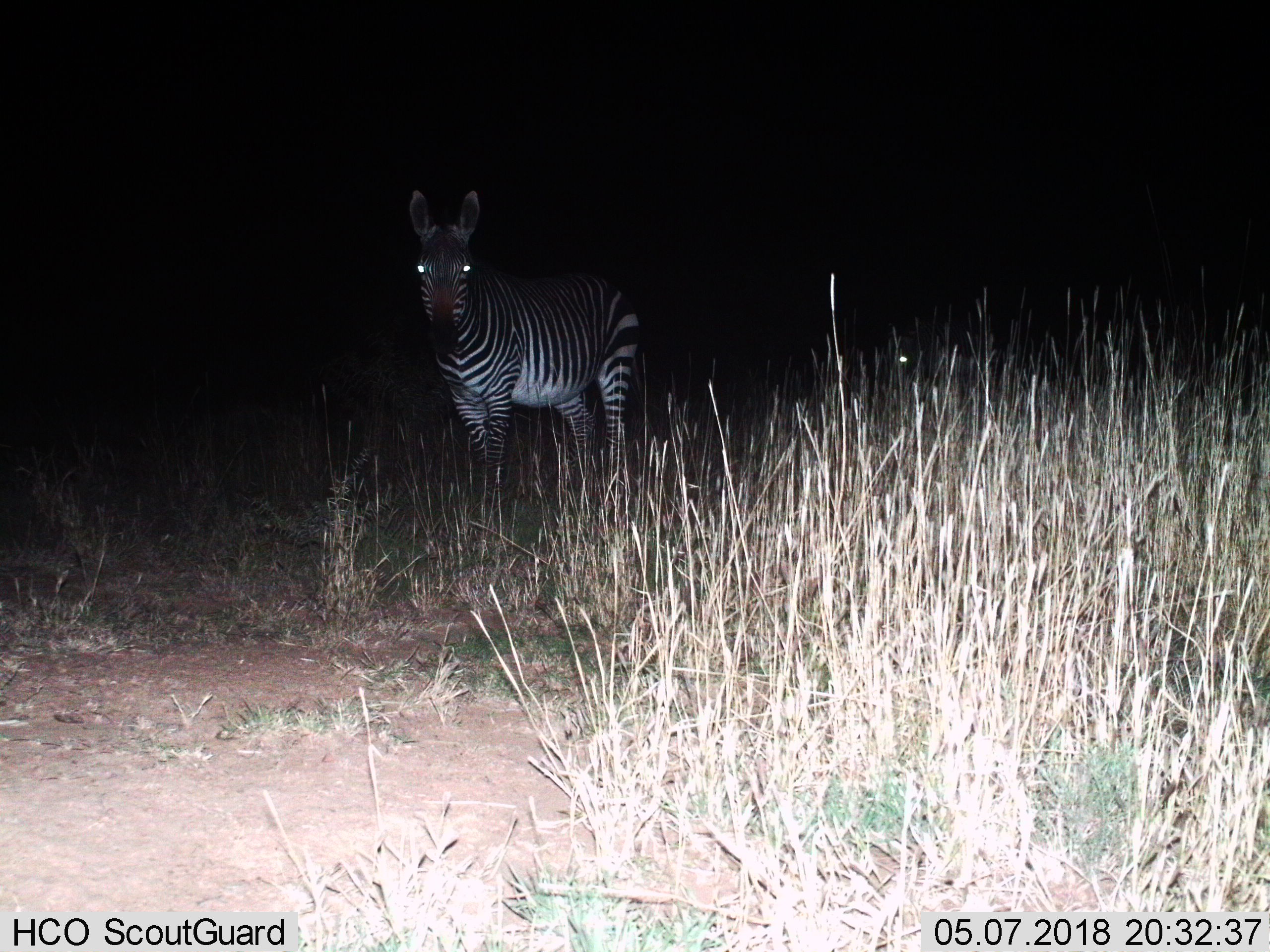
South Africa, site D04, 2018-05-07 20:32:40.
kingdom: Animalia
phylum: Chordata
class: Mammalia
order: Perissodactyla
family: Equidae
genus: Equus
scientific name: Equus zebra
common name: mountain zebra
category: zebramountain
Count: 1.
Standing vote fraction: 100%.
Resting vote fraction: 0%.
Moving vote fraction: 0%.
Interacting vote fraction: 0%.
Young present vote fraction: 0%.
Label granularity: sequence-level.